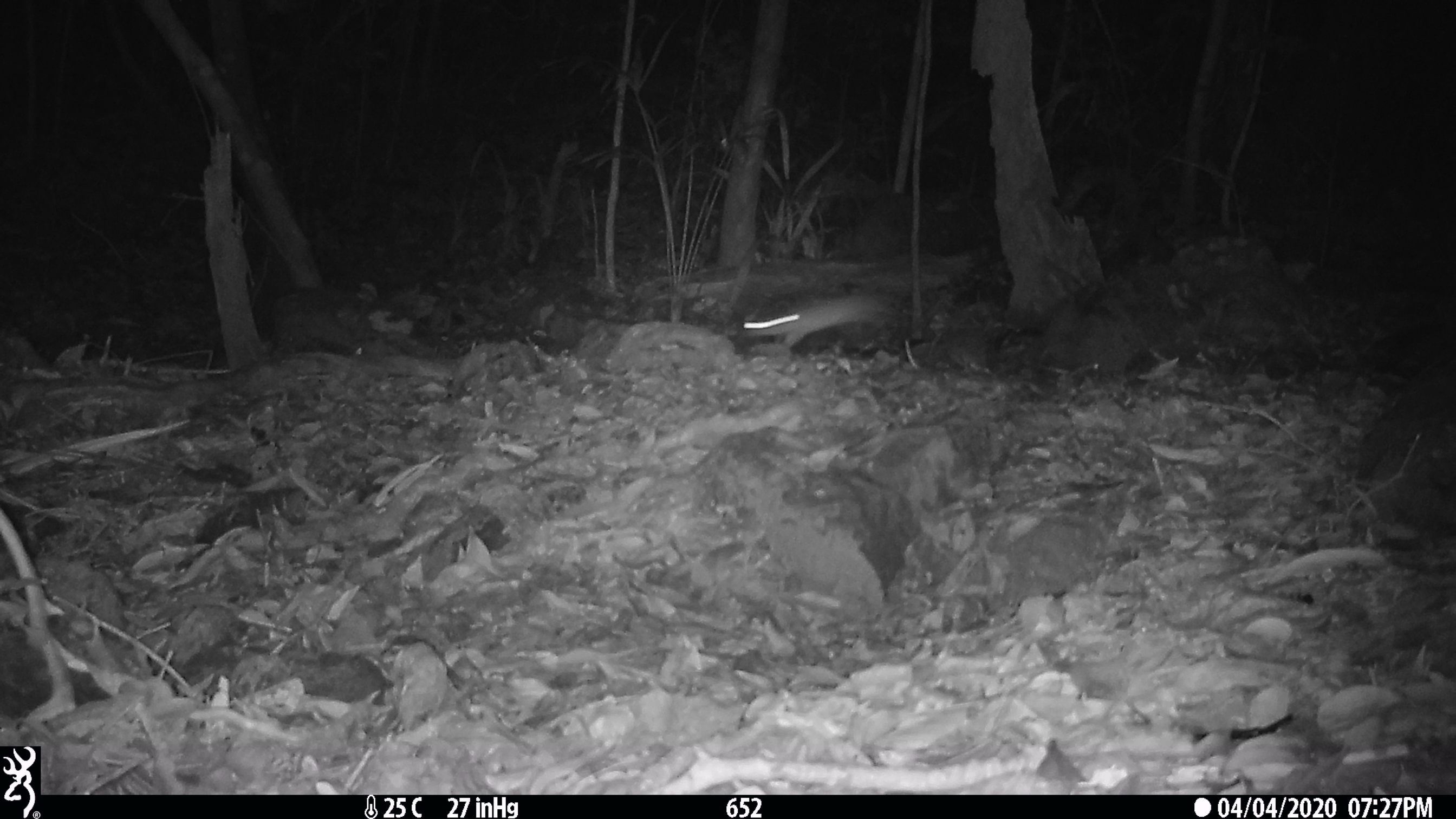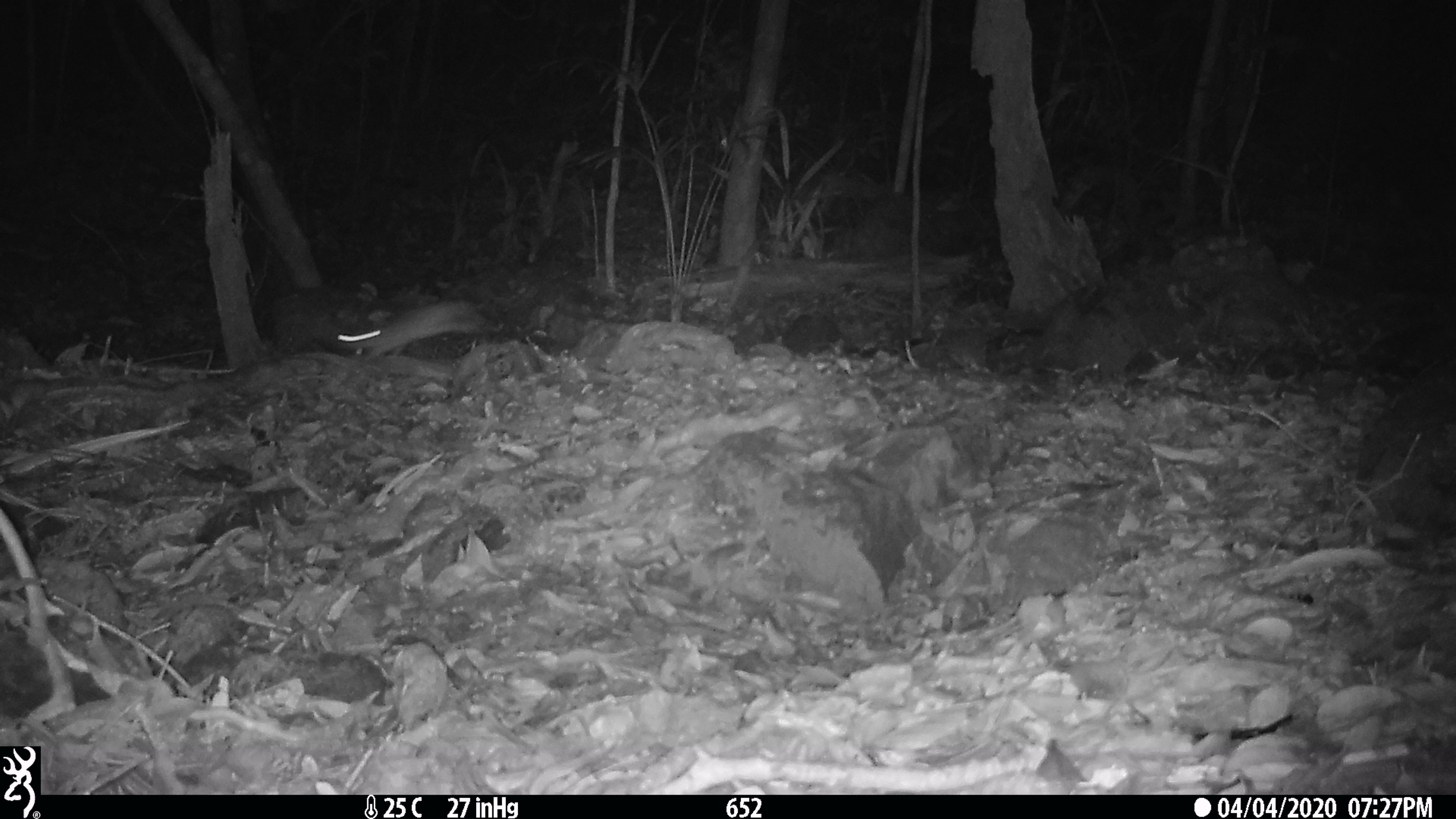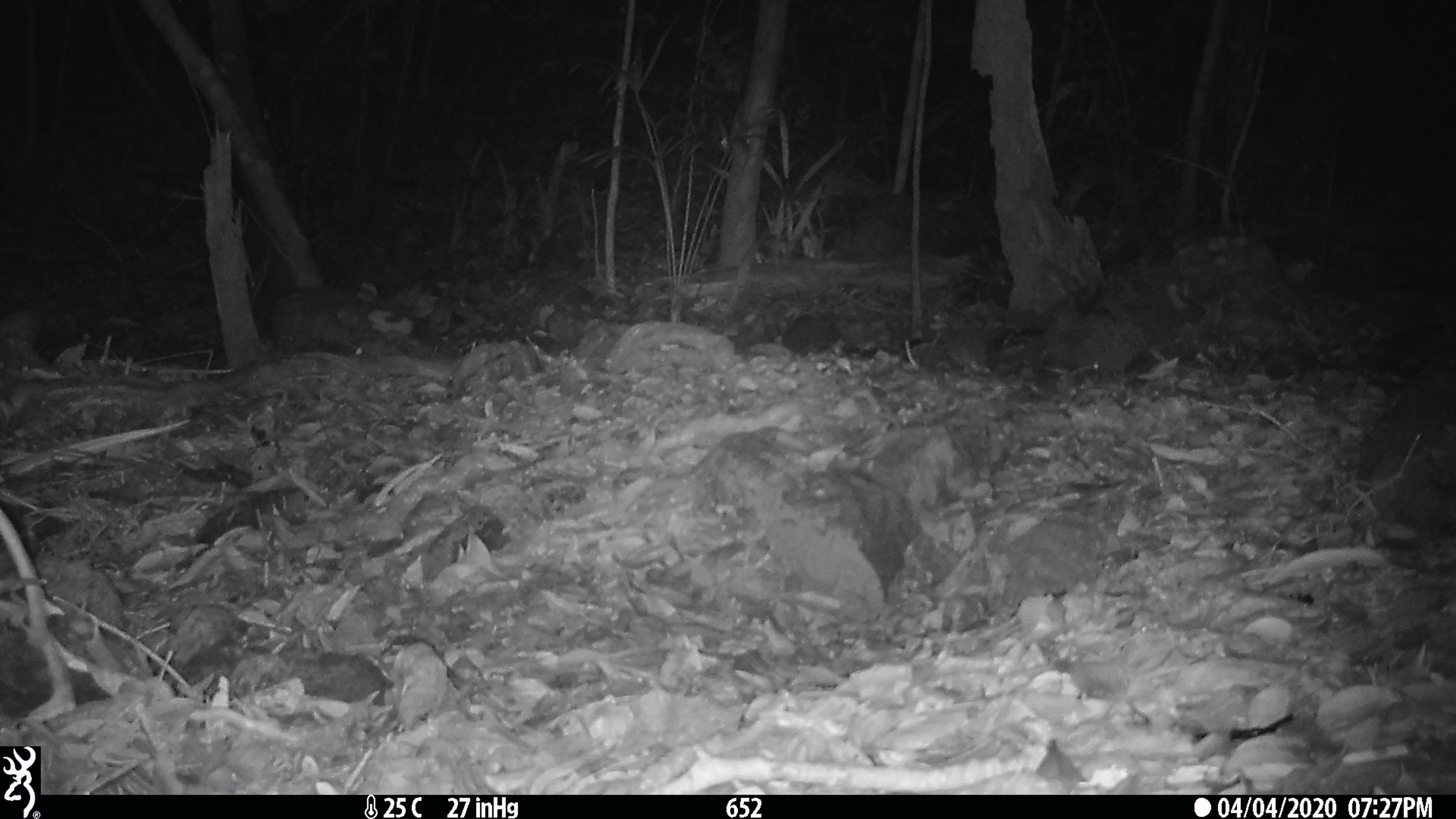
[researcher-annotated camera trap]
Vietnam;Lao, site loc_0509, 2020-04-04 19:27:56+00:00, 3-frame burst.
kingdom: Animalia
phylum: Chordata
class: Mammalia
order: Rodentia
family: Muridae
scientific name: Muridae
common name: old-world mice and rats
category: unidentified murid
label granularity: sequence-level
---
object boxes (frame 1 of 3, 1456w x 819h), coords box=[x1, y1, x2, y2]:
unidentified murid: box=[742, 294, 894, 348]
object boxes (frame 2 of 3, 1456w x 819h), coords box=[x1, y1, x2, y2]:
unidentified murid: box=[336, 297, 503, 356]